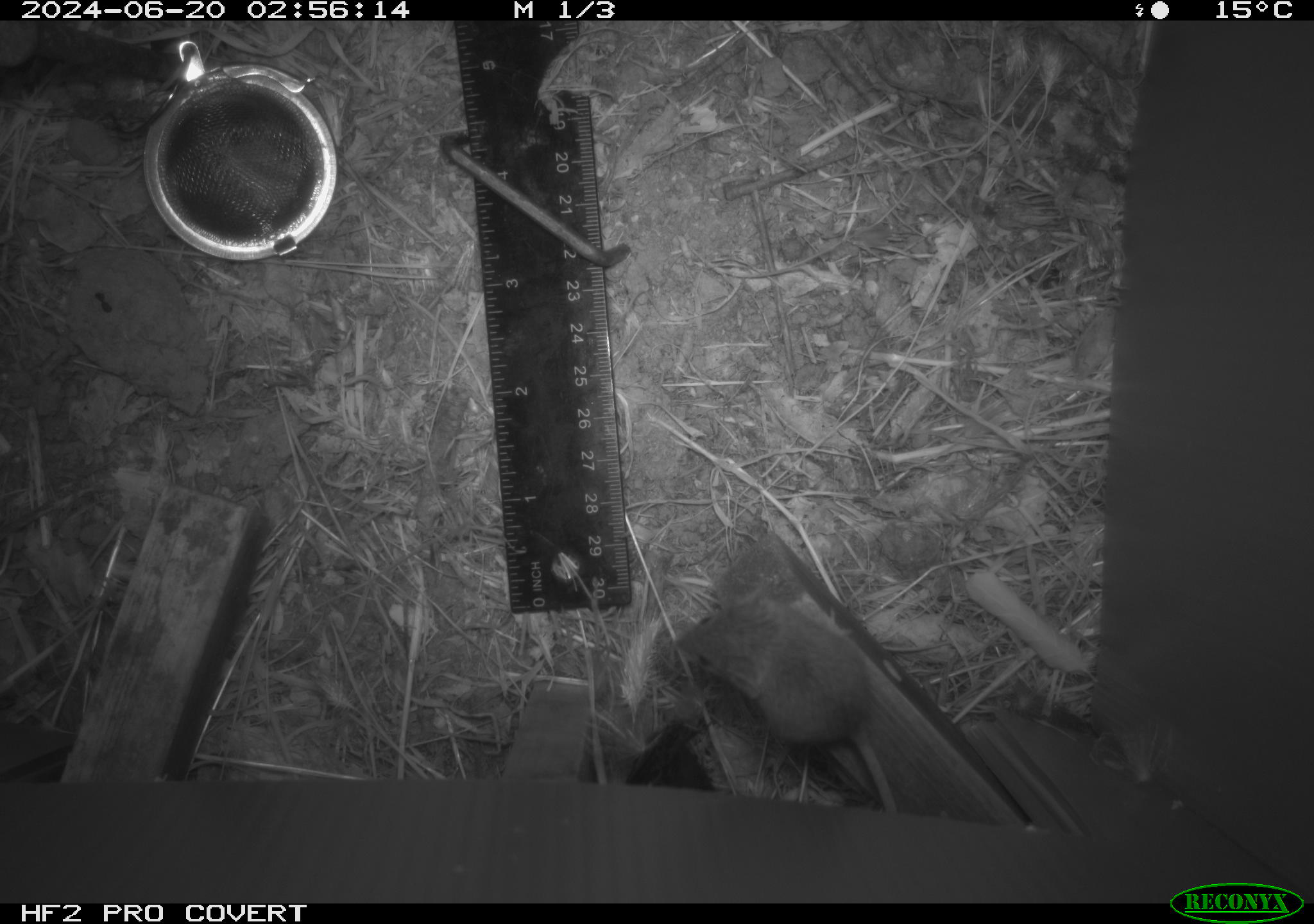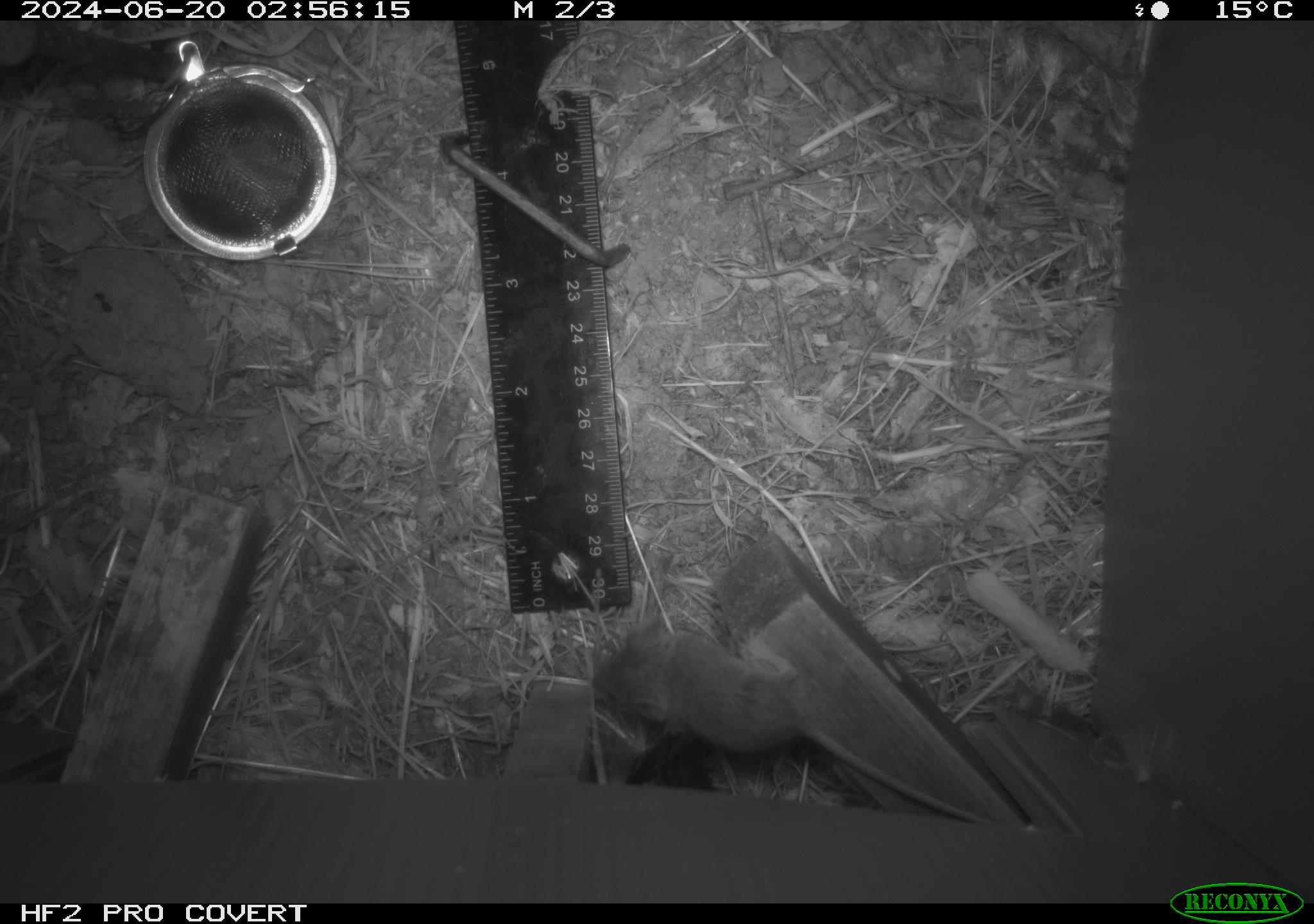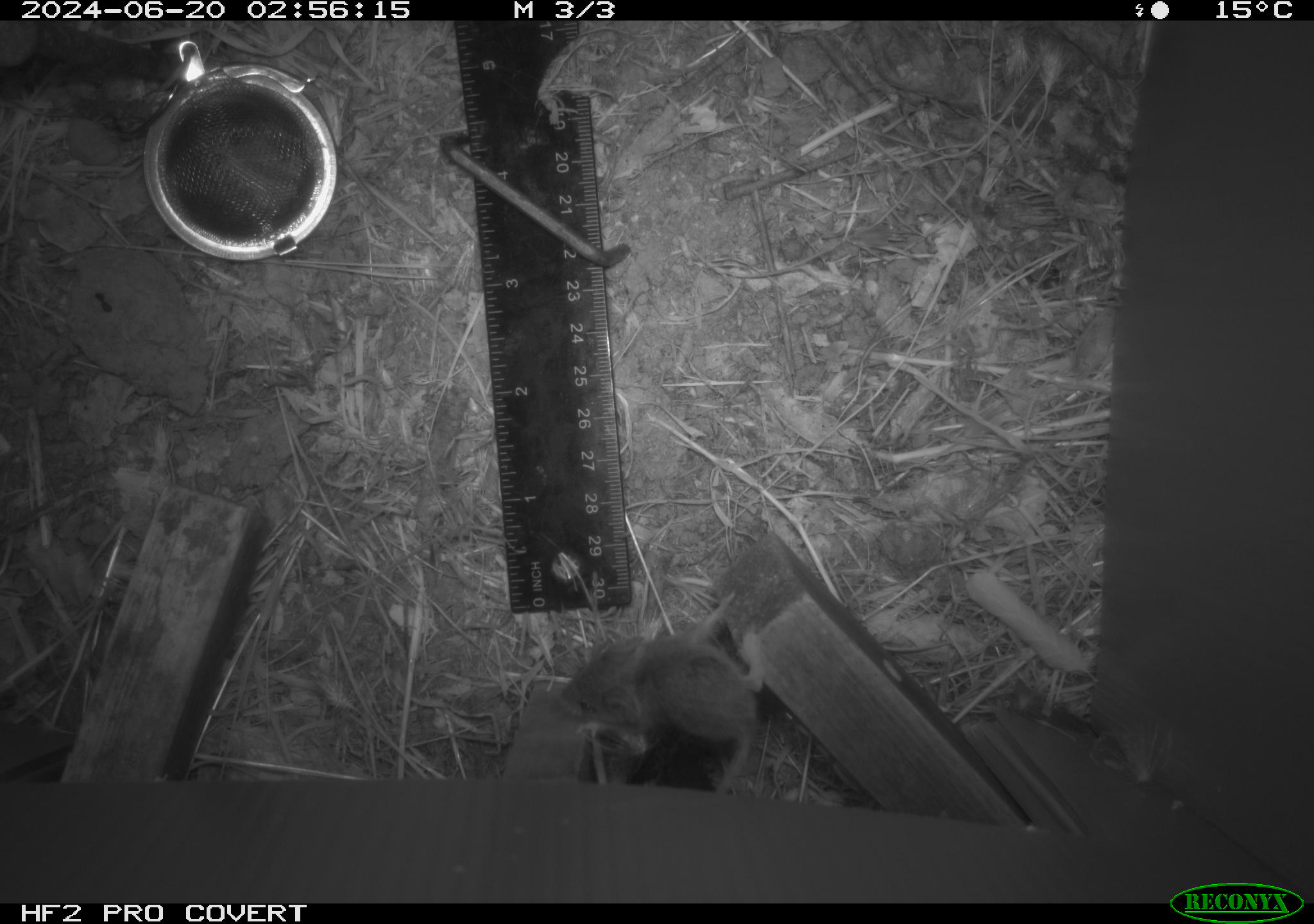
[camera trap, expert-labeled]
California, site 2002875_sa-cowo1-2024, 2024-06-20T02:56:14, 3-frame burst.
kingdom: Animalia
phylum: Chordata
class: Mammalia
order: Rodentia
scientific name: Rodentia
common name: mouse species